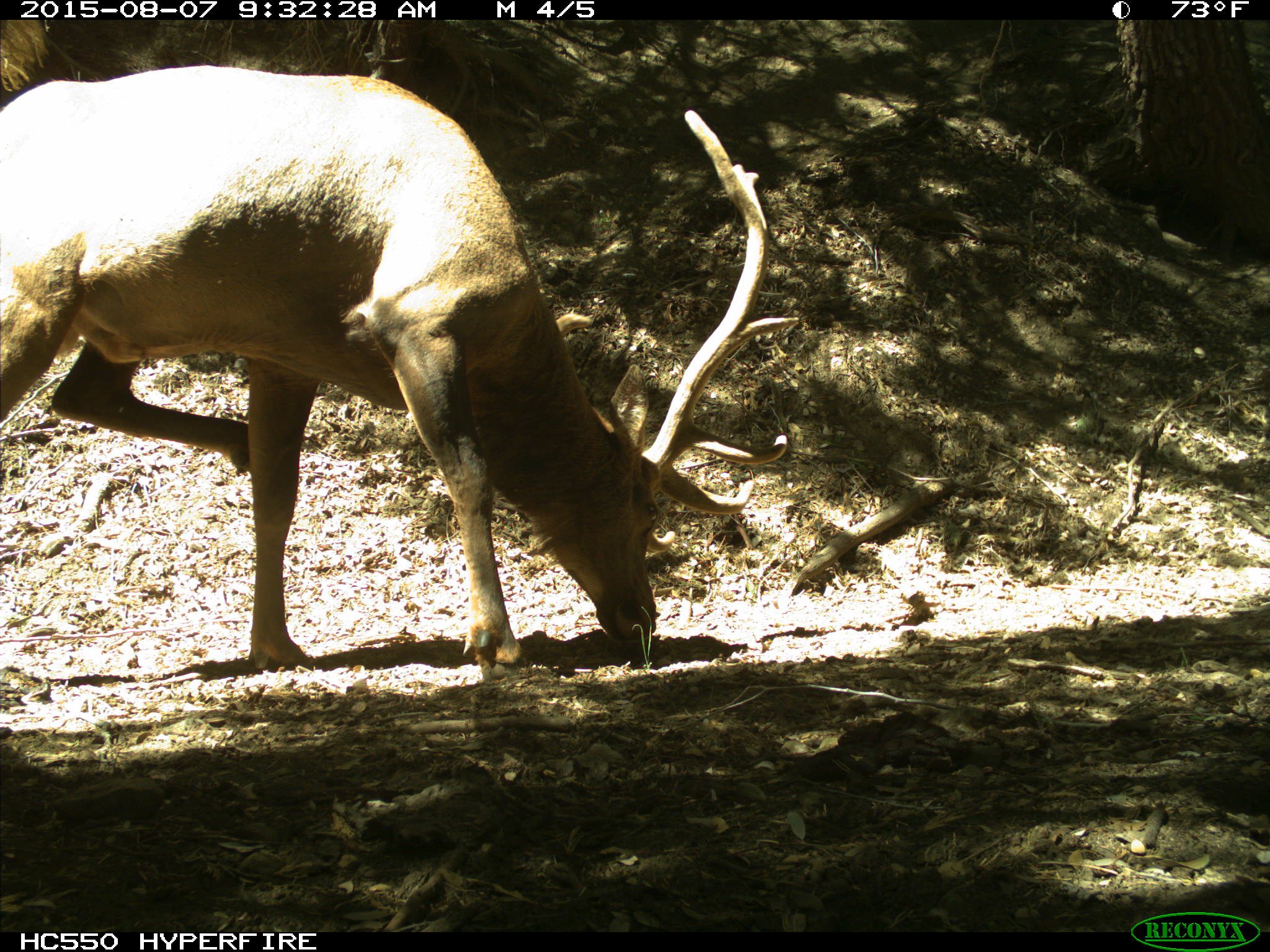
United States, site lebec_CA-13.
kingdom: Animalia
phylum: Chordata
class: Mammalia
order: Artiodactyla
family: Cervidae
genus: Cervus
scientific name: Cervus canadensis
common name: elk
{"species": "Cervus canadensis (elk)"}